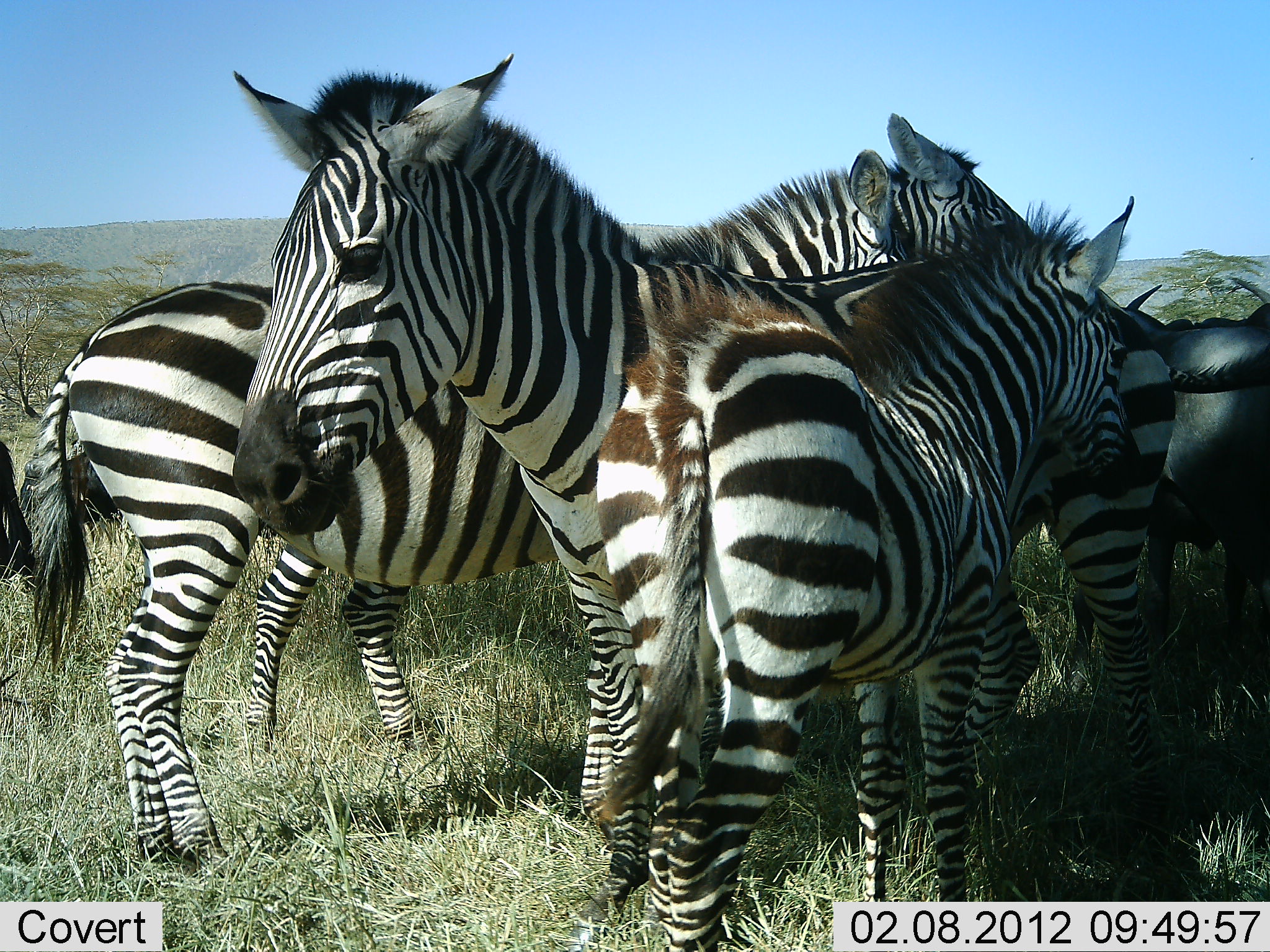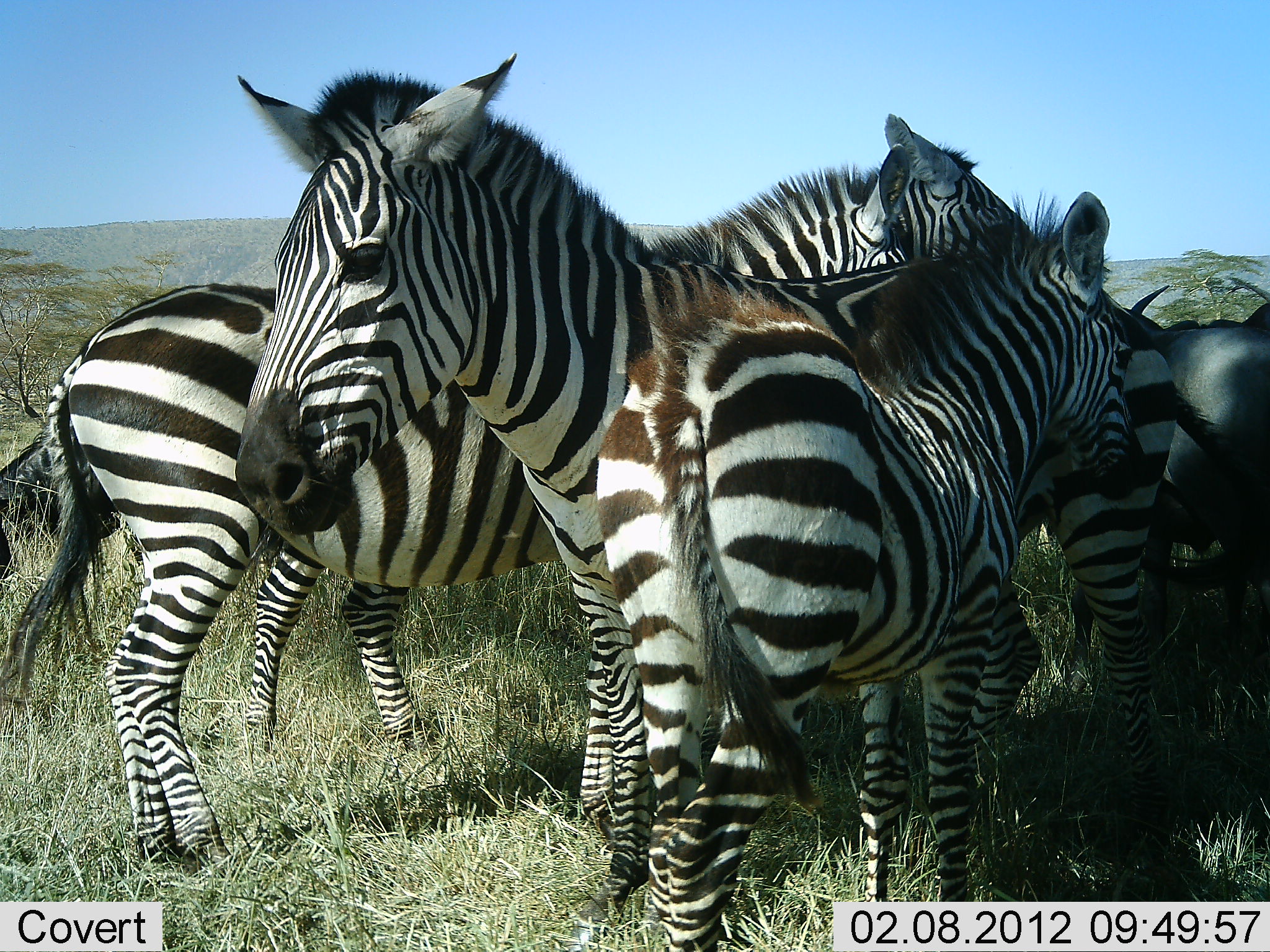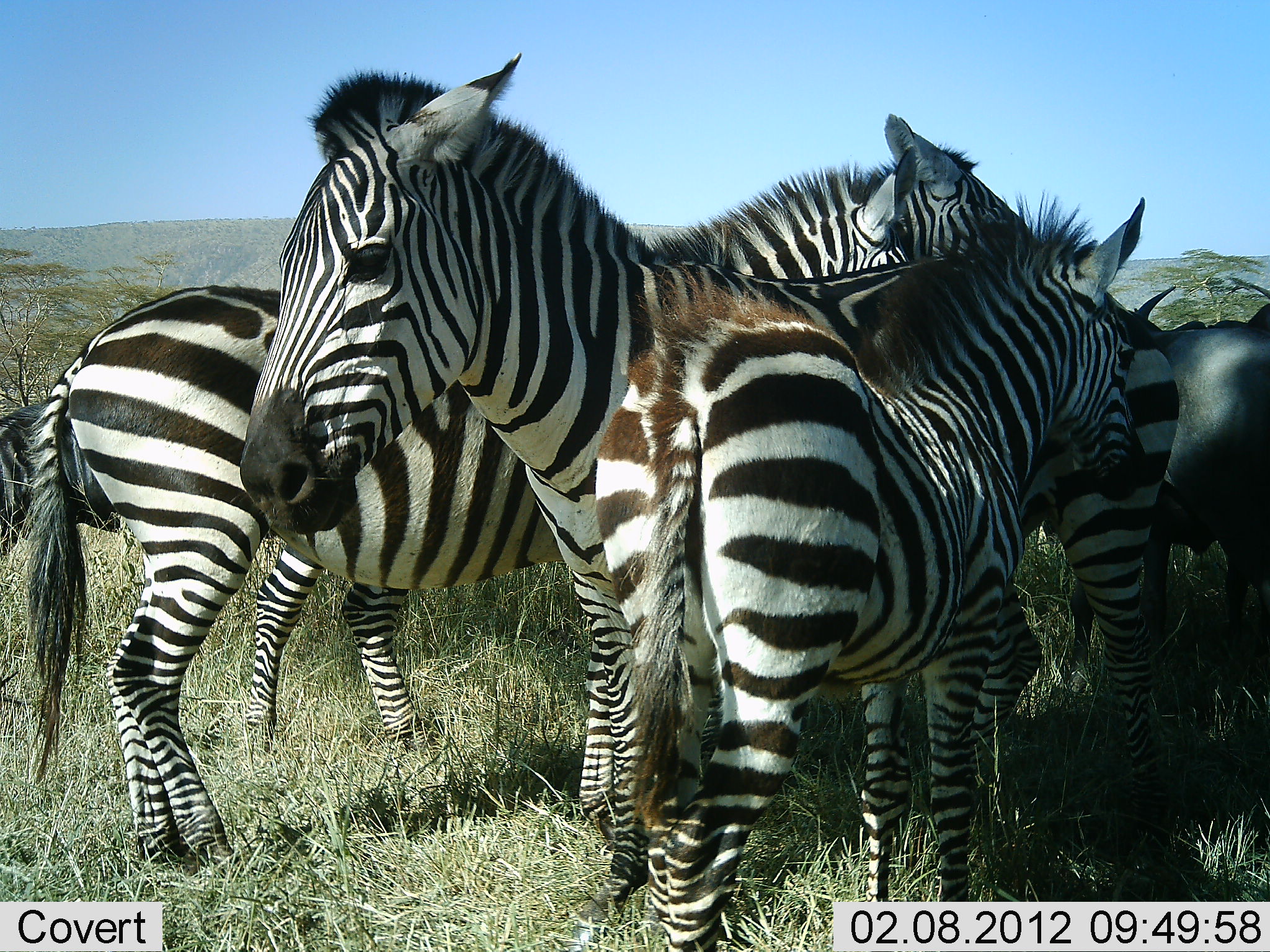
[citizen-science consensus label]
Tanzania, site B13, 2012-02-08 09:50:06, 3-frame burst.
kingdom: Animalia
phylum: Chordata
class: Mammalia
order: Artiodactyla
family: Bovidae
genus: Connochaetes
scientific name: Connochaetes taurinus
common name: blue wildebeest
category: wildebeest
Wildebeest (blue wildebeest) (Connochaetes taurinus), count 1. Behavior (volunteer vote fractions): standing 100%, resting 21%, moving 0%, interacting 0%. Young present (vote fraction): 0%. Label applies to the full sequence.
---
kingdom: Animalia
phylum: Chordata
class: Mammalia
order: Perissodactyla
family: Equidae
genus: Equus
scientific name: Equus quagga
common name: plains zebra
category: zebra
Zebra (plains zebra) (Equus quagga), count 4. Behavior (volunteer vote fractions): standing 90%, resting 15%, moving 0%, interacting 10%. Young present (vote fraction): 55%. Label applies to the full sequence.